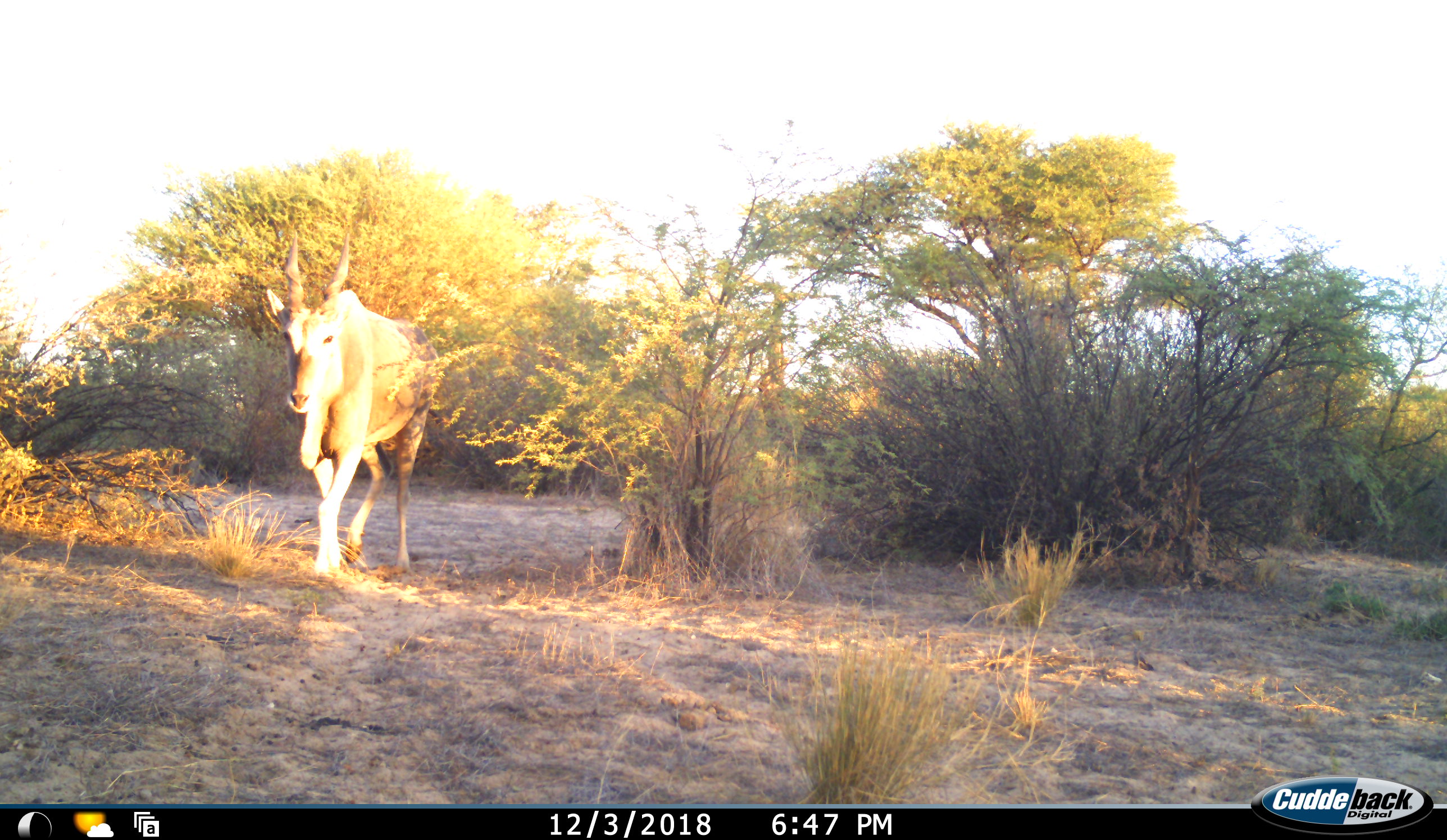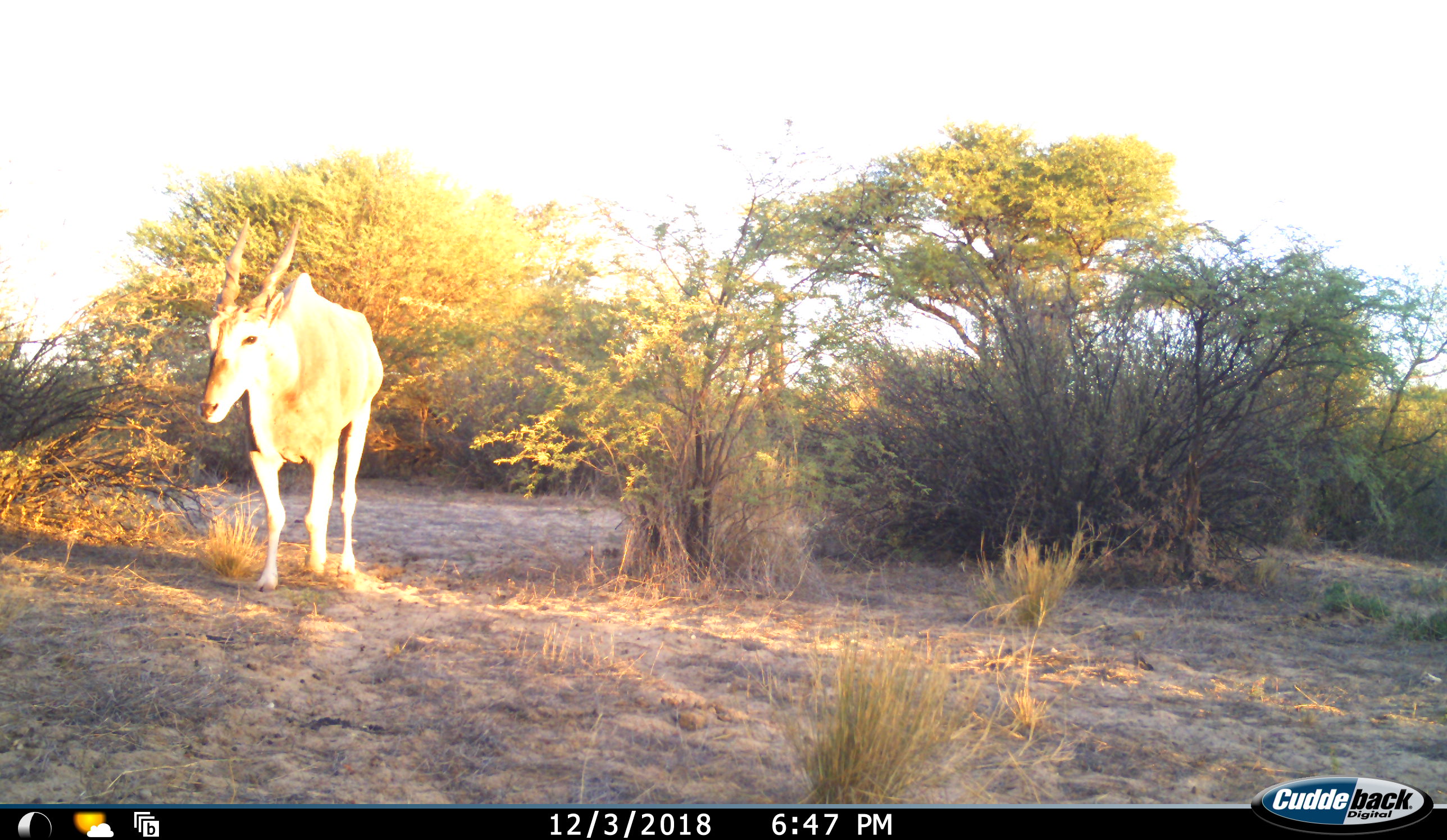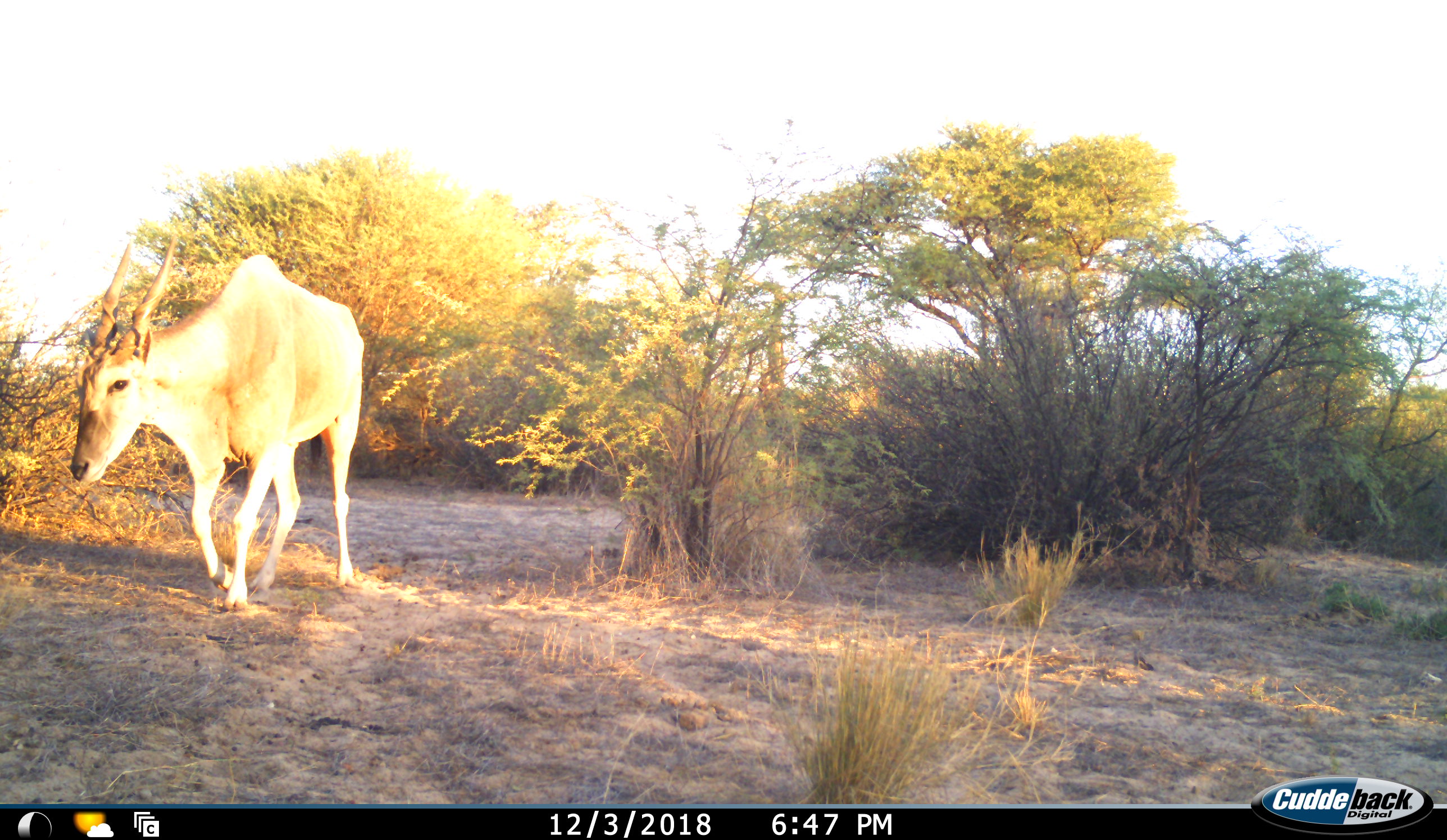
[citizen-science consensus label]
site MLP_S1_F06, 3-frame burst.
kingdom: Animalia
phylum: Chordata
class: Mammalia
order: Artiodactyla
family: Bovidae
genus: Tragelaphus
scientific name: Tragelaphus oryx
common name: eland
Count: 1.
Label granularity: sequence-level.